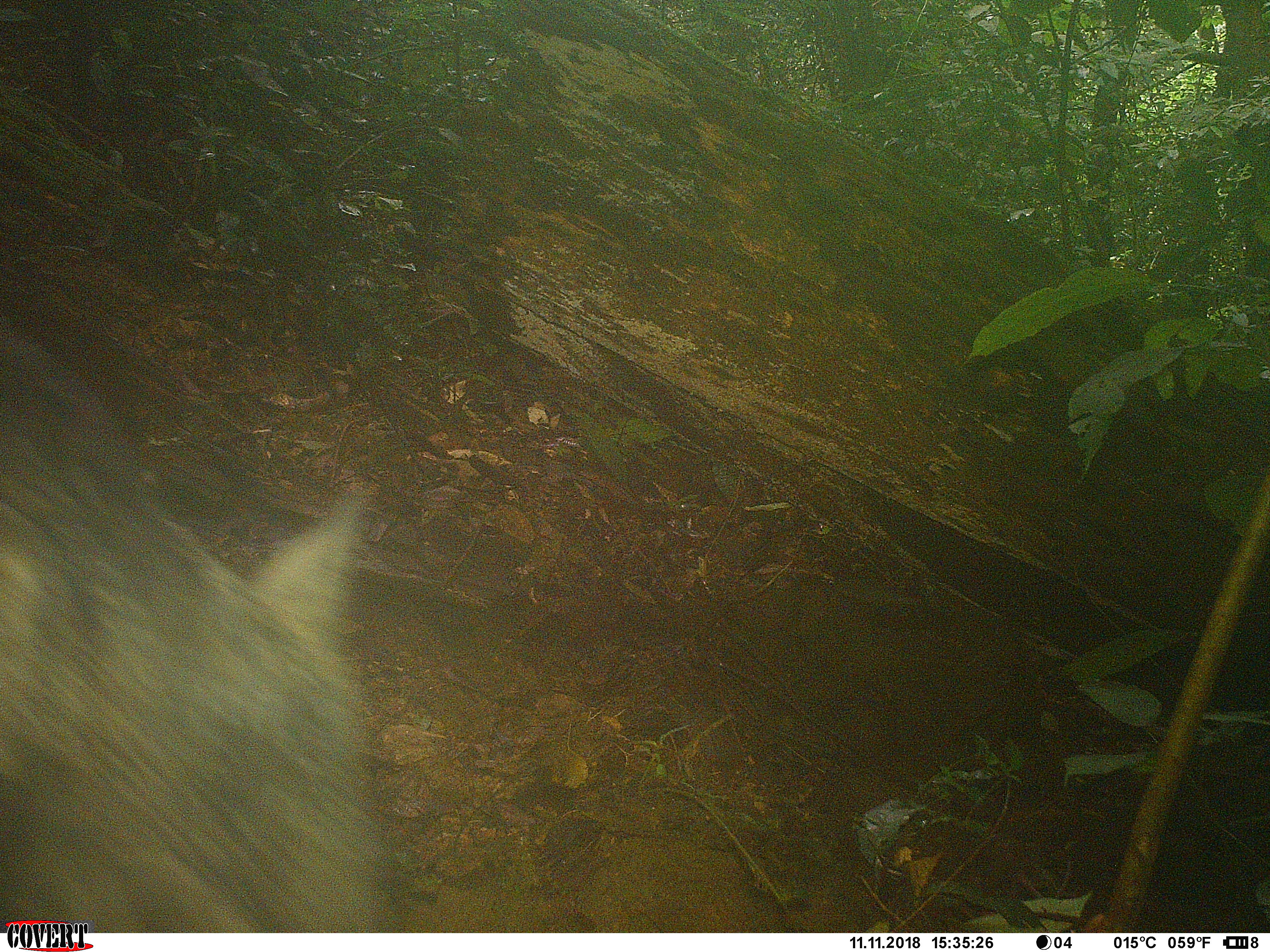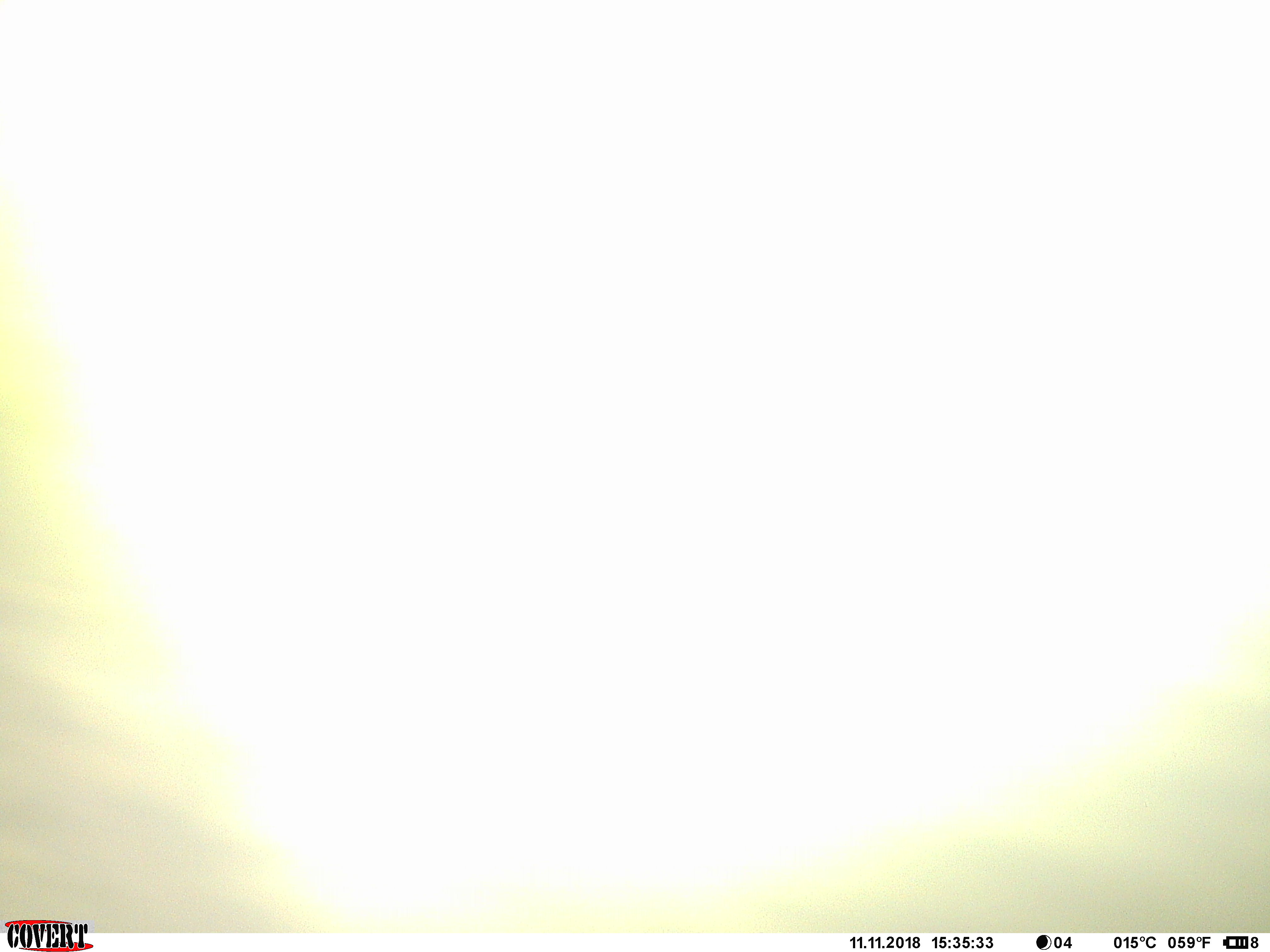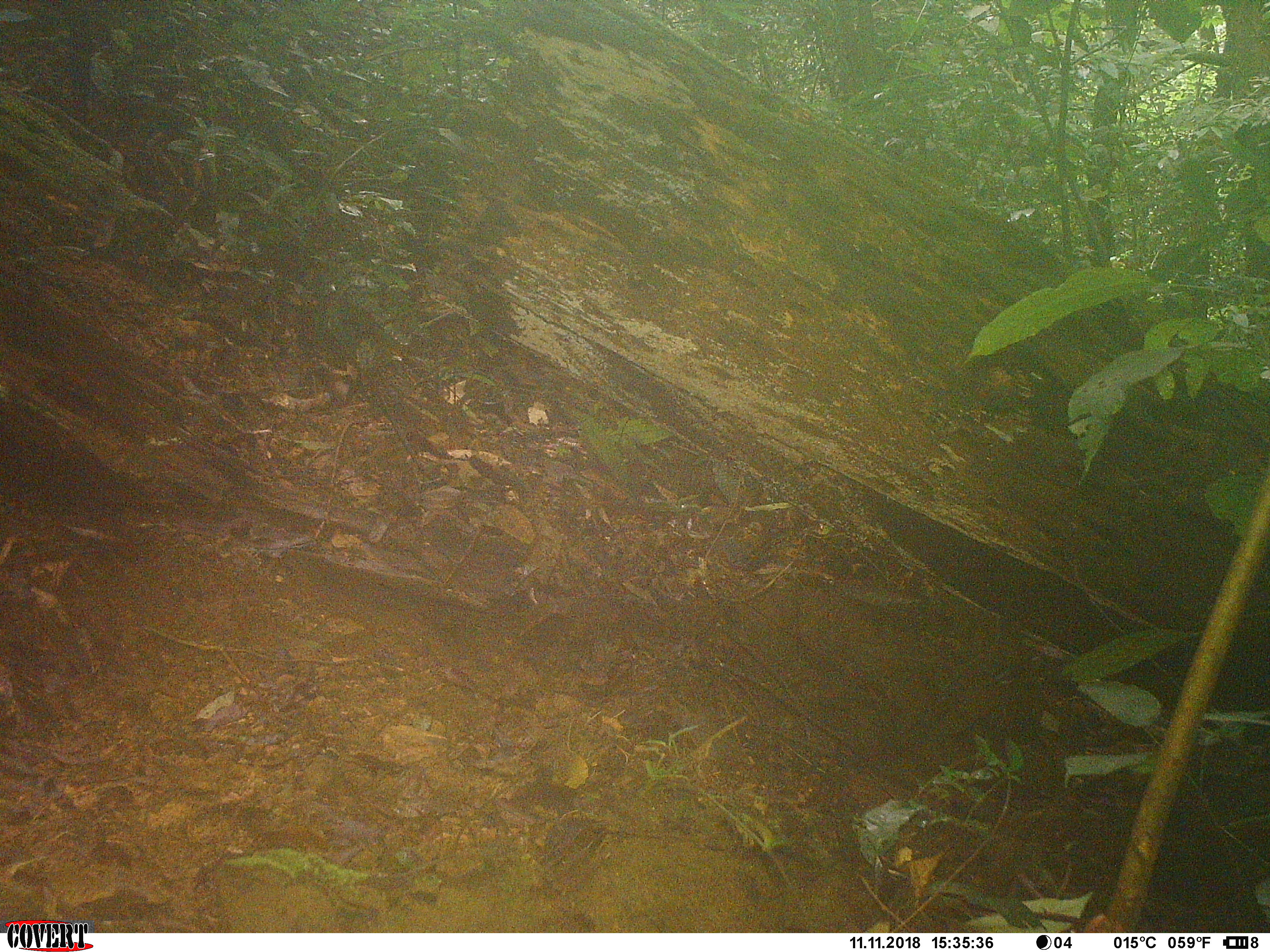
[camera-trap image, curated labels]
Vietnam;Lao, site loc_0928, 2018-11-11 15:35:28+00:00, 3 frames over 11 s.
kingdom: Animalia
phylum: Chordata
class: Mammalia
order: Artiodactyla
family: Suidae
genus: Sus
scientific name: Sus scrofa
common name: eurasian wild pig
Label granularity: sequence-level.